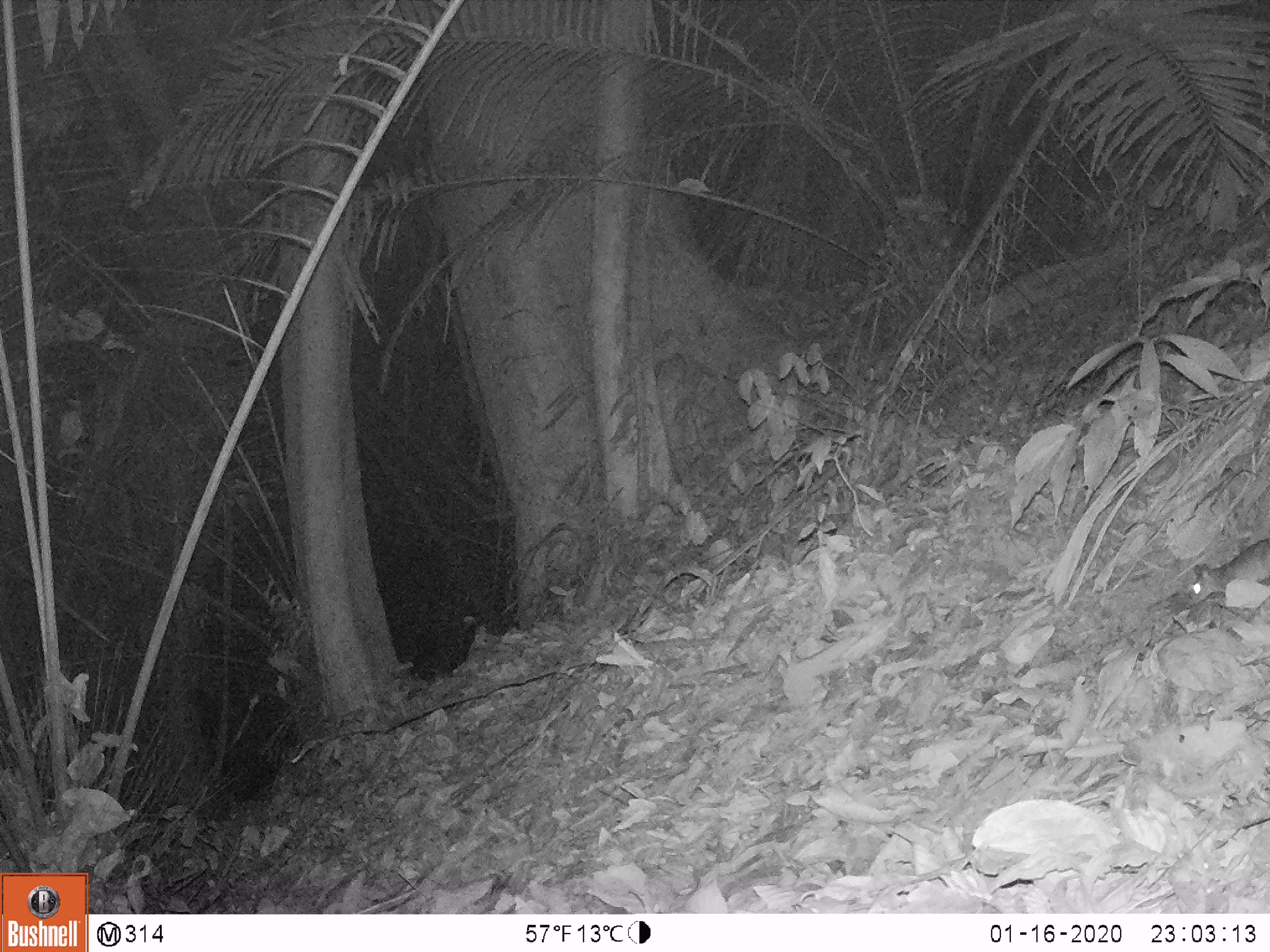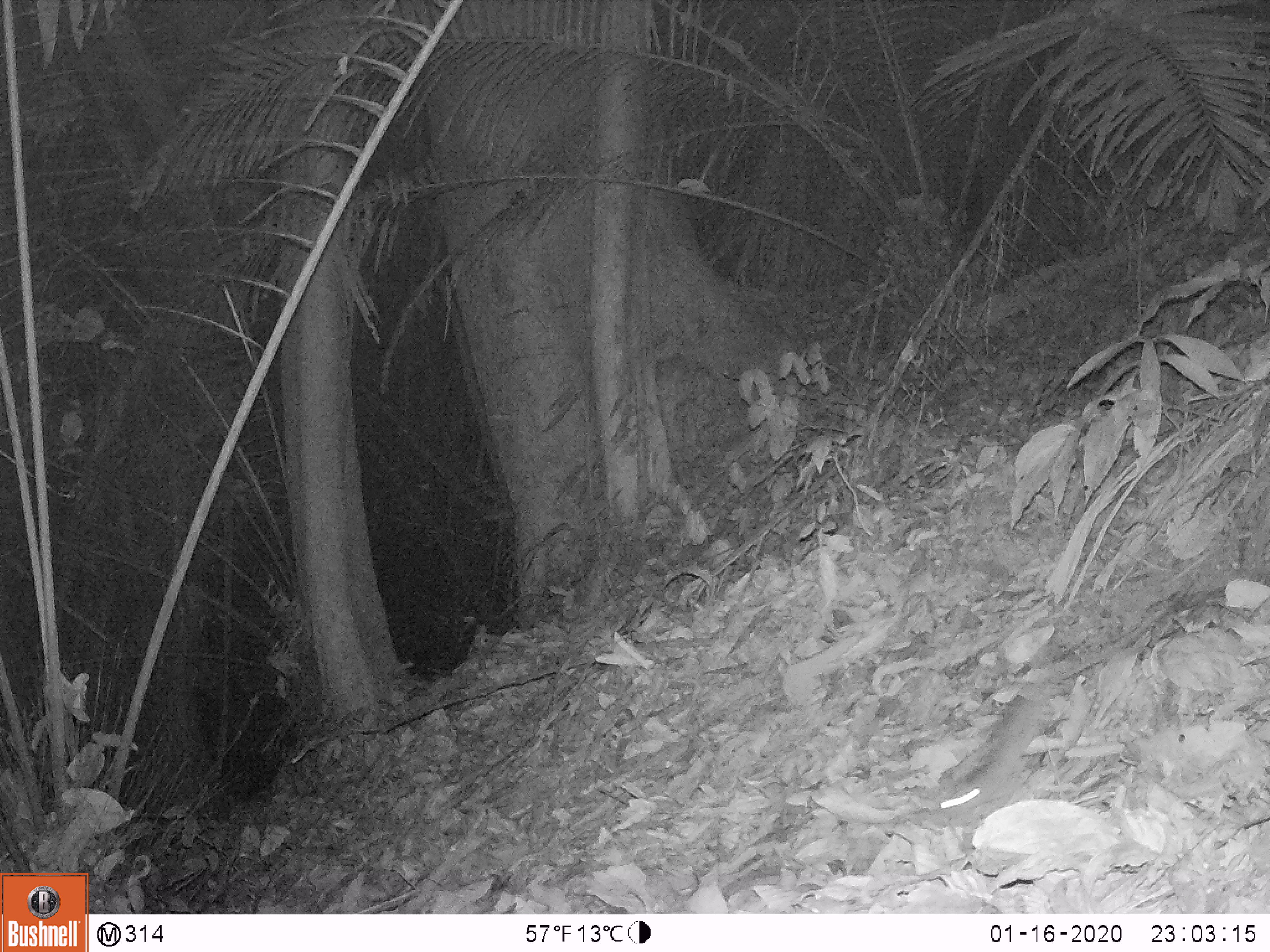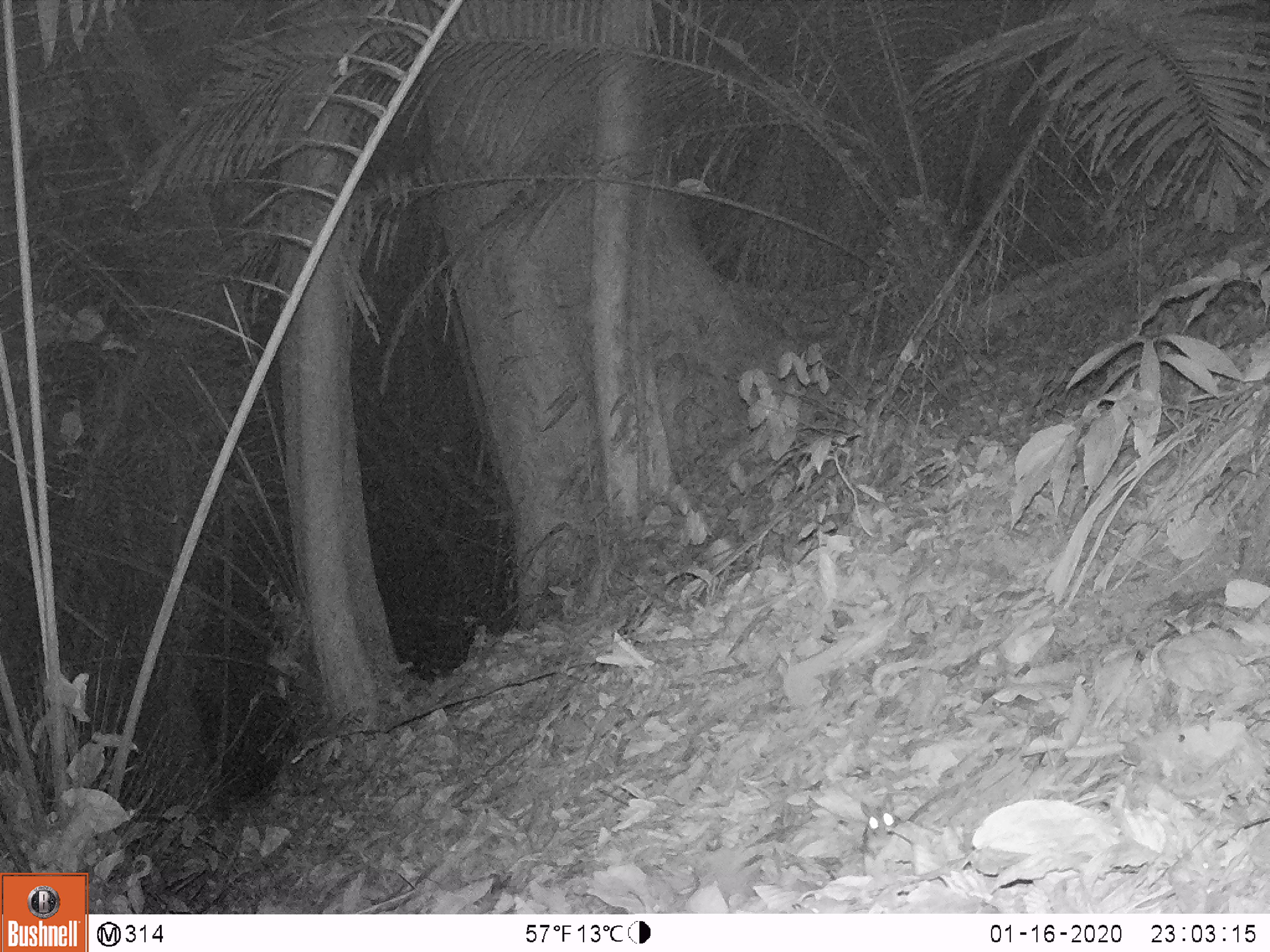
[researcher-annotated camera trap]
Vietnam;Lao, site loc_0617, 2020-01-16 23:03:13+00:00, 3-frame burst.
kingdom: Animalia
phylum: Chordata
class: Mammalia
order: Rodentia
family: Muridae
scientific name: Muridae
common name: old-world mice and rats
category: unidentified murid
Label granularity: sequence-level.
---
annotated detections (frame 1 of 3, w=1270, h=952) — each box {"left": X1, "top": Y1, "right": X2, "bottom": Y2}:
unidentified murid: {"left": 1186, "top": 535, "right": 1270, "bottom": 606}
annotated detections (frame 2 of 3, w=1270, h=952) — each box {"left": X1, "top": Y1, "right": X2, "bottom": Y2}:
unidentified murid: {"left": 930, "top": 602, "right": 1173, "bottom": 817}